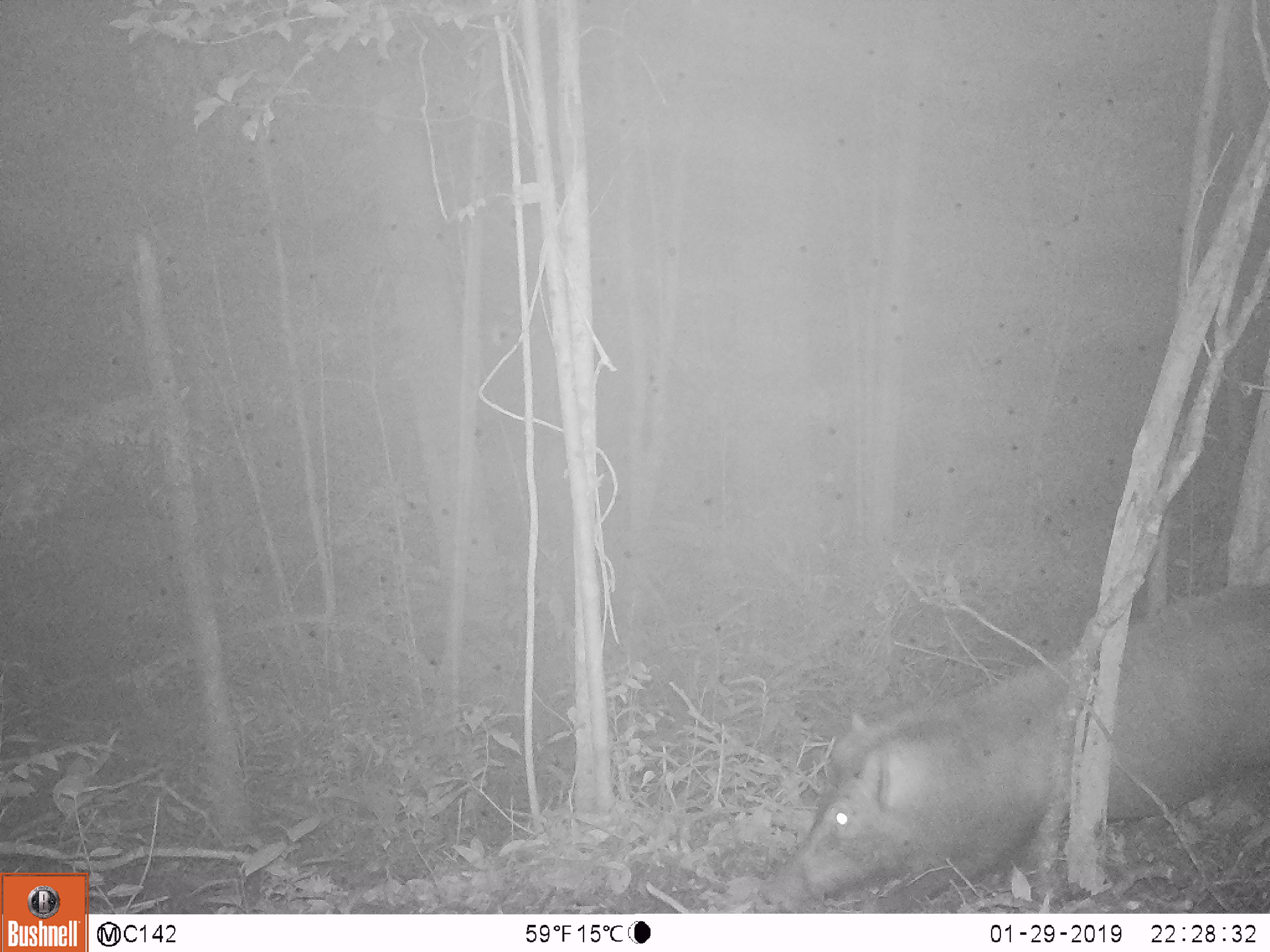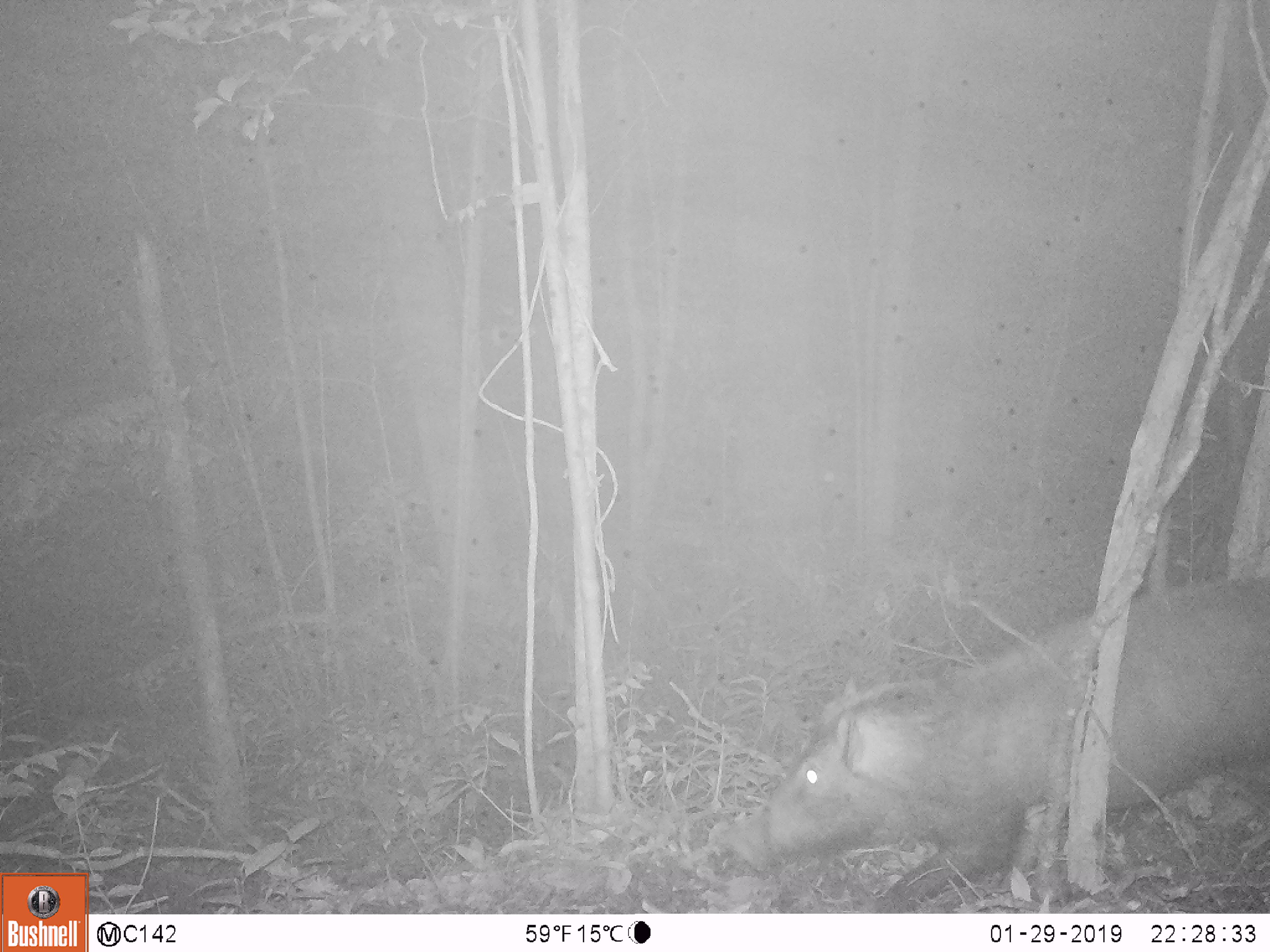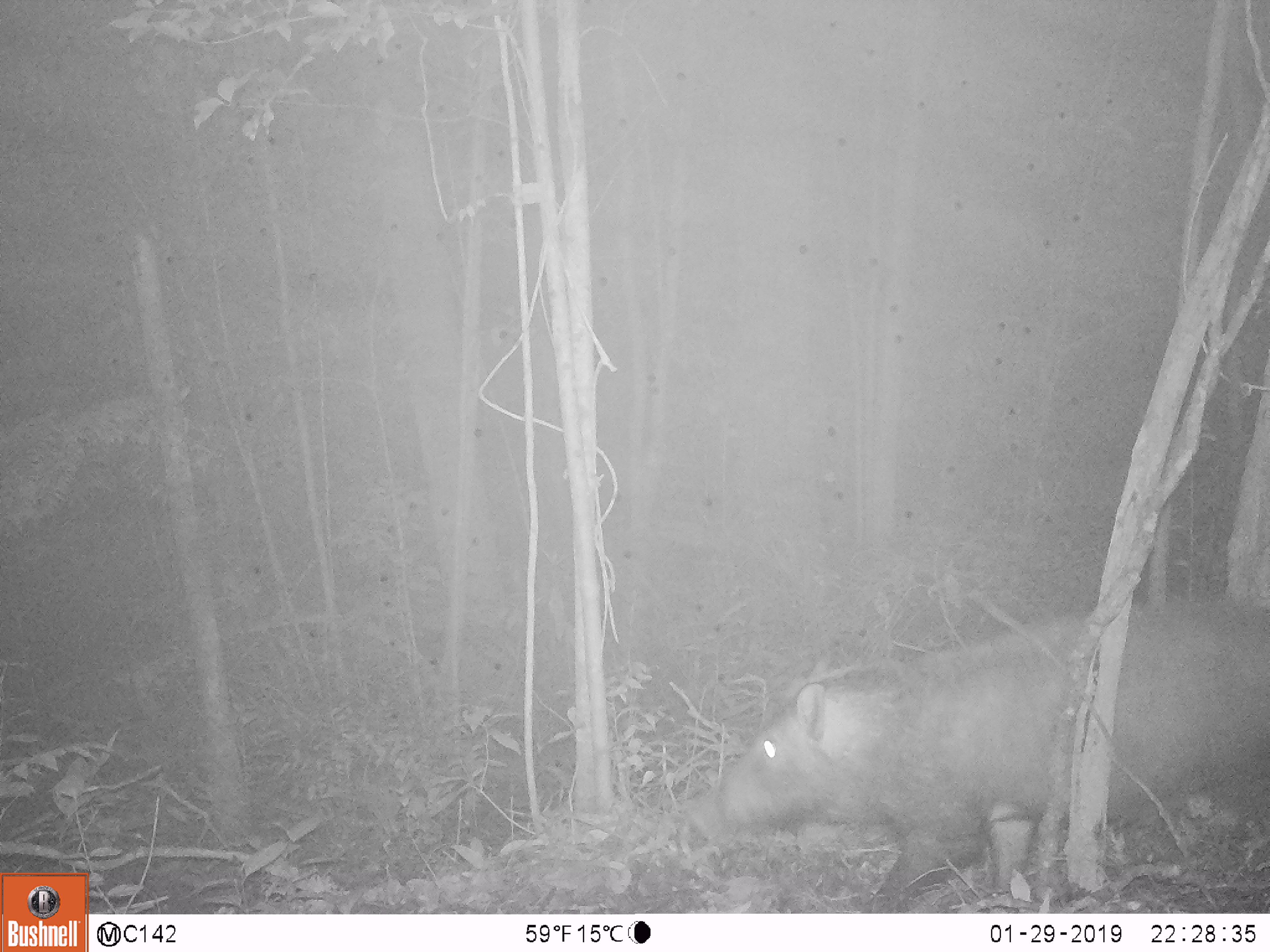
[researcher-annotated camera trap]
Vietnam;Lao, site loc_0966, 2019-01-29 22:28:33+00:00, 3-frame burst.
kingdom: Animalia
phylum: Chordata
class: Mammalia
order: Artiodactyla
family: Suidae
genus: Sus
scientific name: Sus scrofa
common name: eurasian wild pig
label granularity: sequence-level